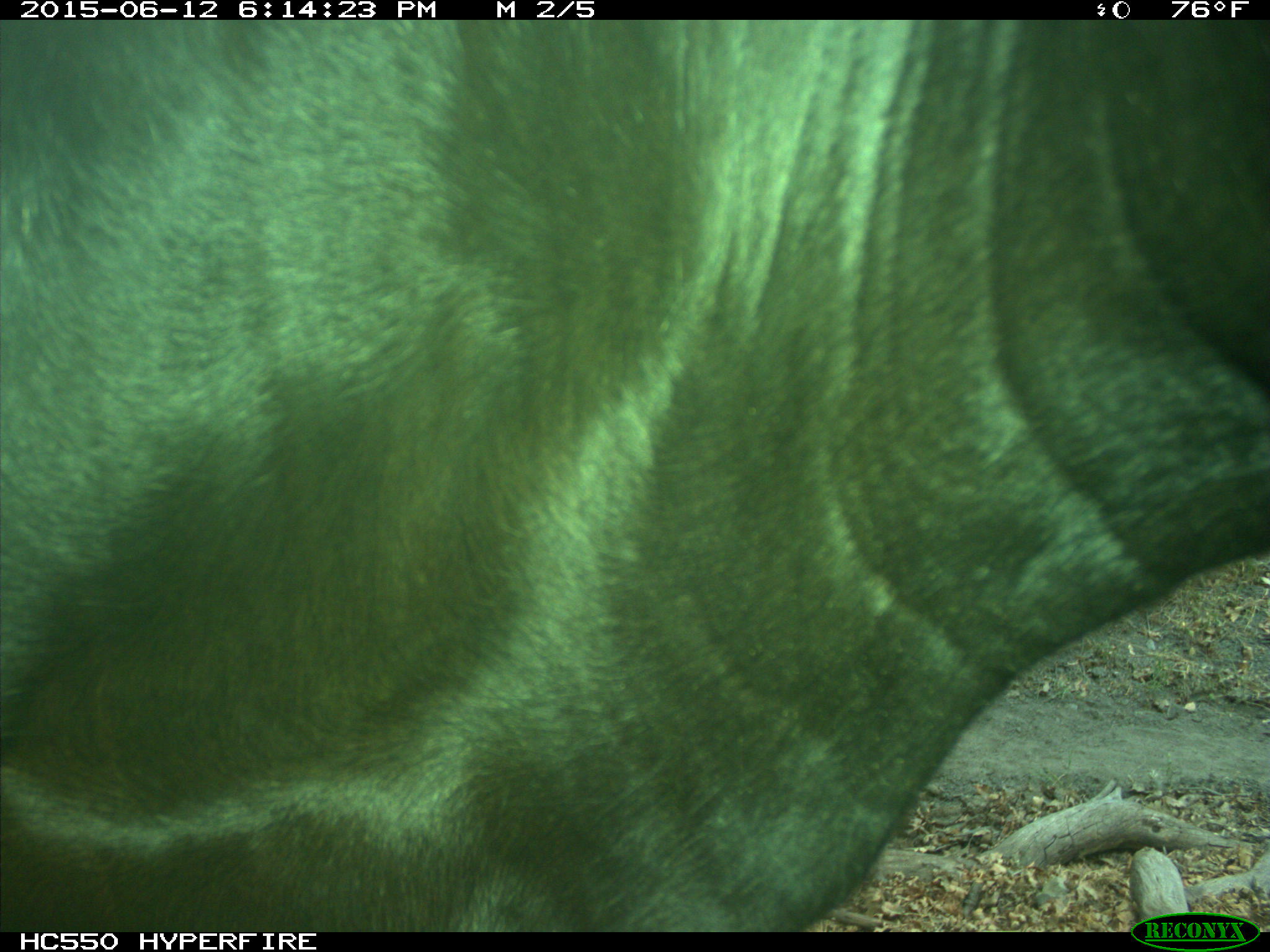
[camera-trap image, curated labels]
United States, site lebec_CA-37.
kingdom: Animalia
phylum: Chordata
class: Mammalia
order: Artiodactyla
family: Bovidae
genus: Bos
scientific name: Bos taurus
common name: domestic cow